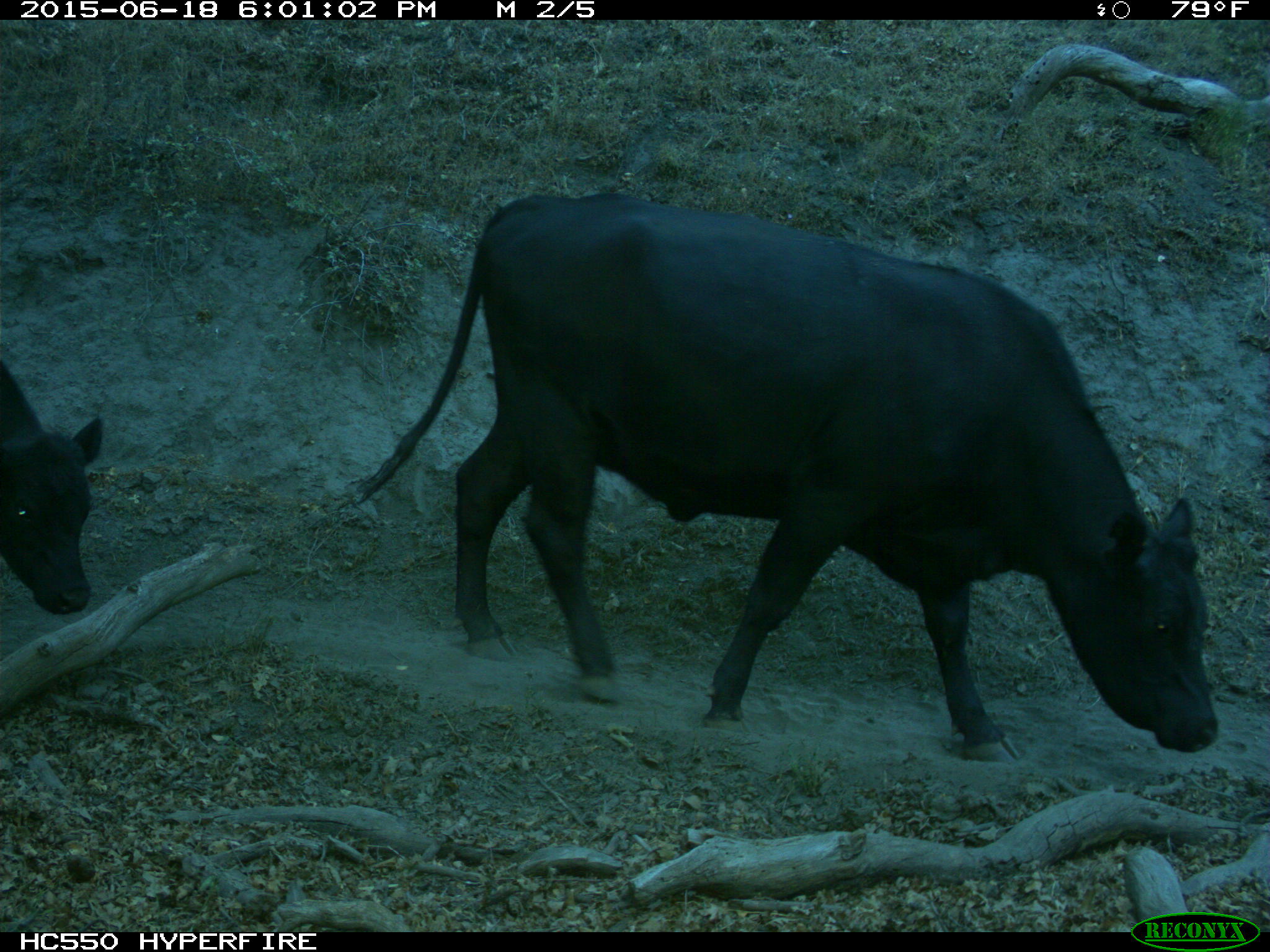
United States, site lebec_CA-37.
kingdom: Animalia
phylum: Chordata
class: Mammalia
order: Artiodactyla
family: Bovidae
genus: Bos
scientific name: Bos taurus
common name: domestic cow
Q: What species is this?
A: Bos taurus (domestic cow).